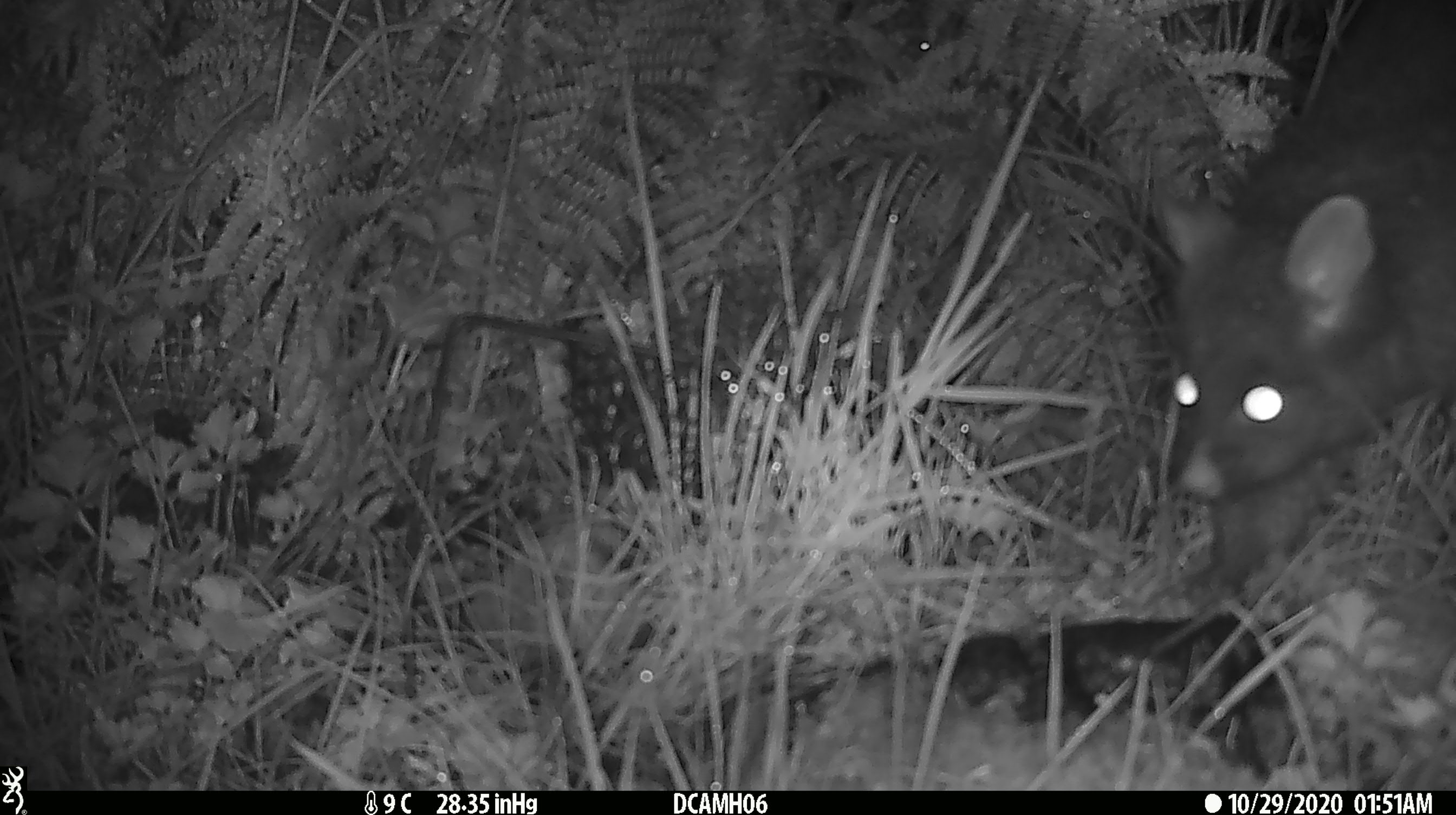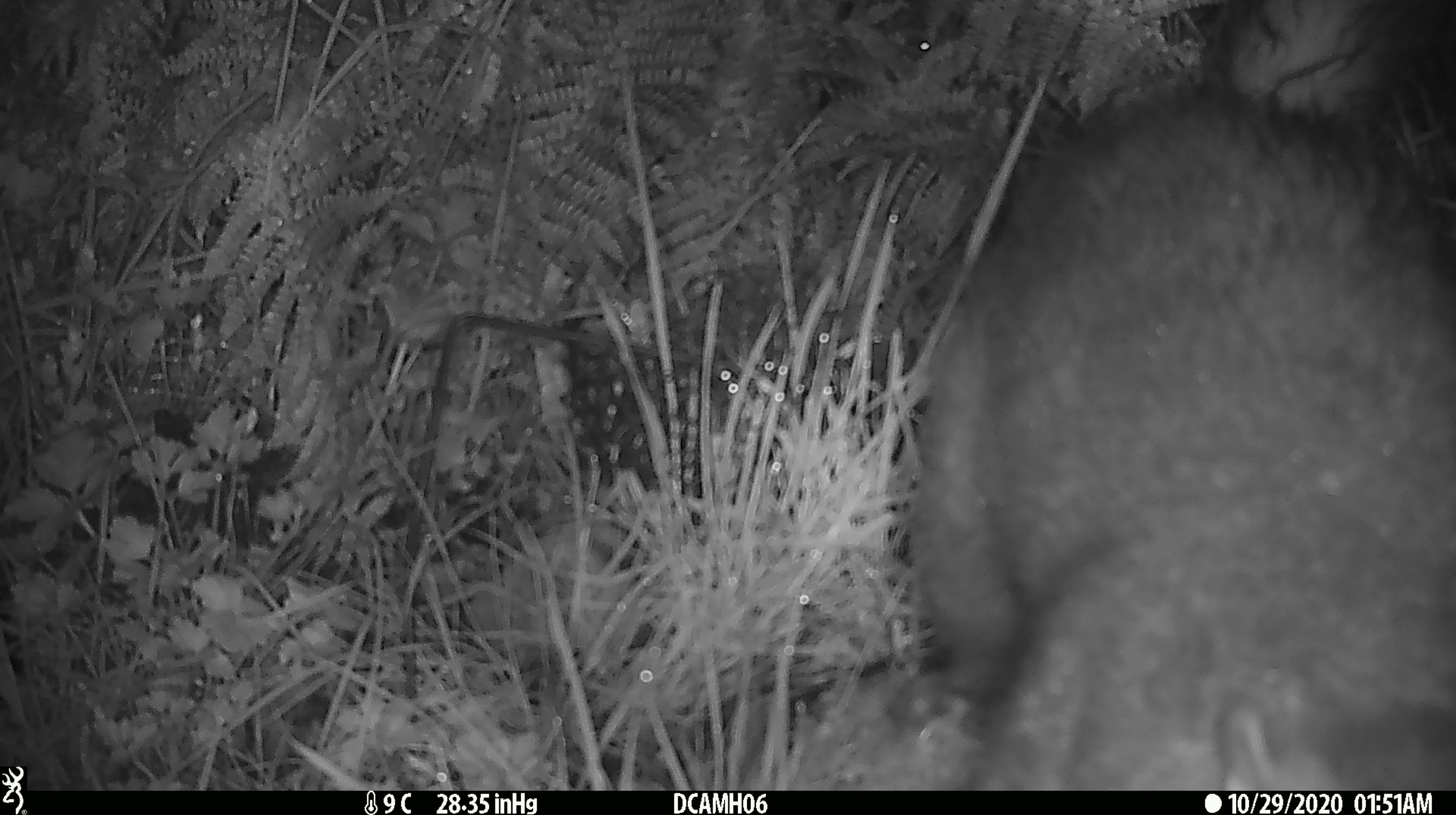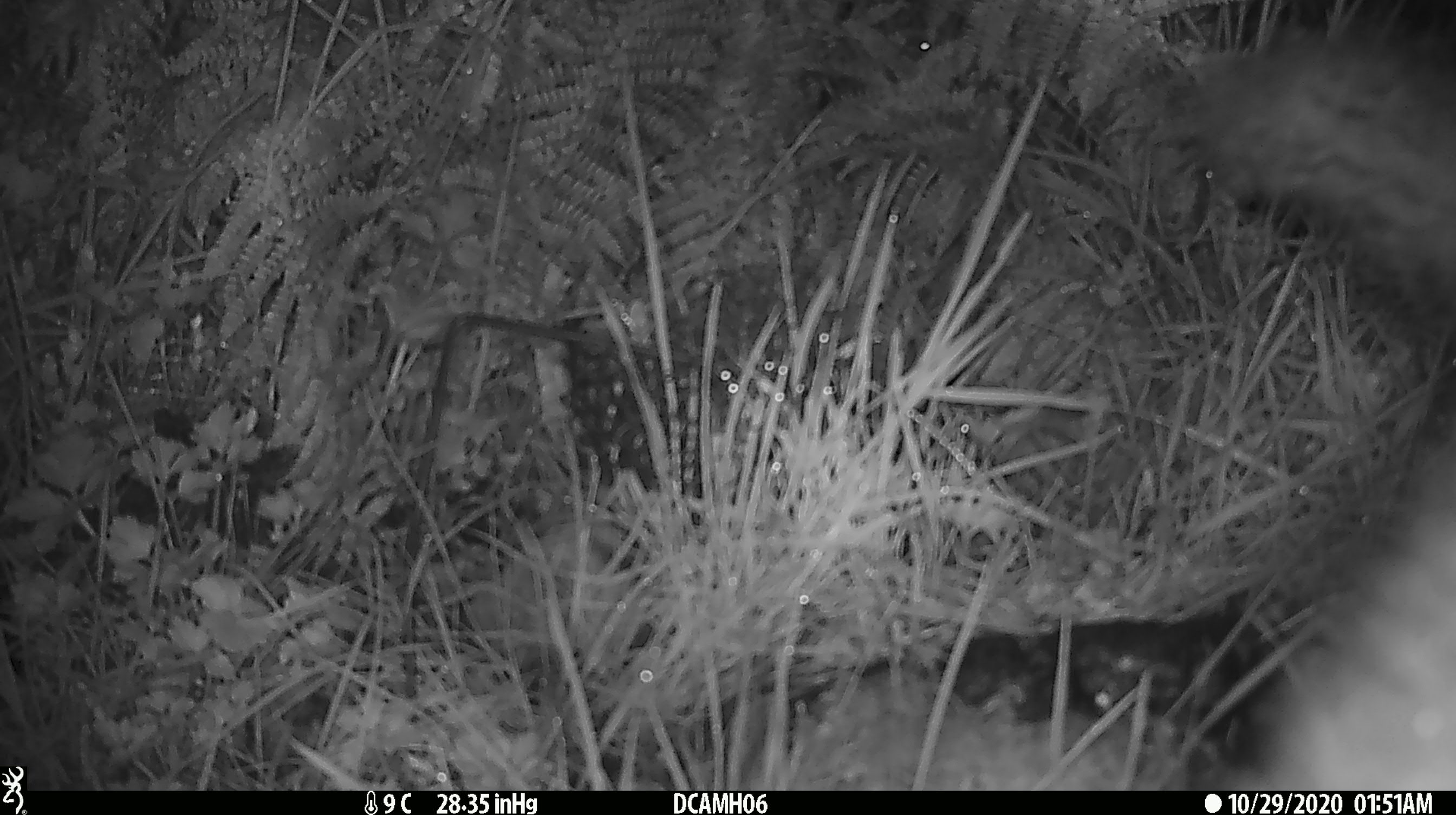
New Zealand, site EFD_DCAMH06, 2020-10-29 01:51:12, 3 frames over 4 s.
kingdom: Animalia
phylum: Chordata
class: Mammalia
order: Diprotodontia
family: Phalangeridae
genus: Trichosurus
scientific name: Trichosurus vulpecula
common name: common brushtail possum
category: possum